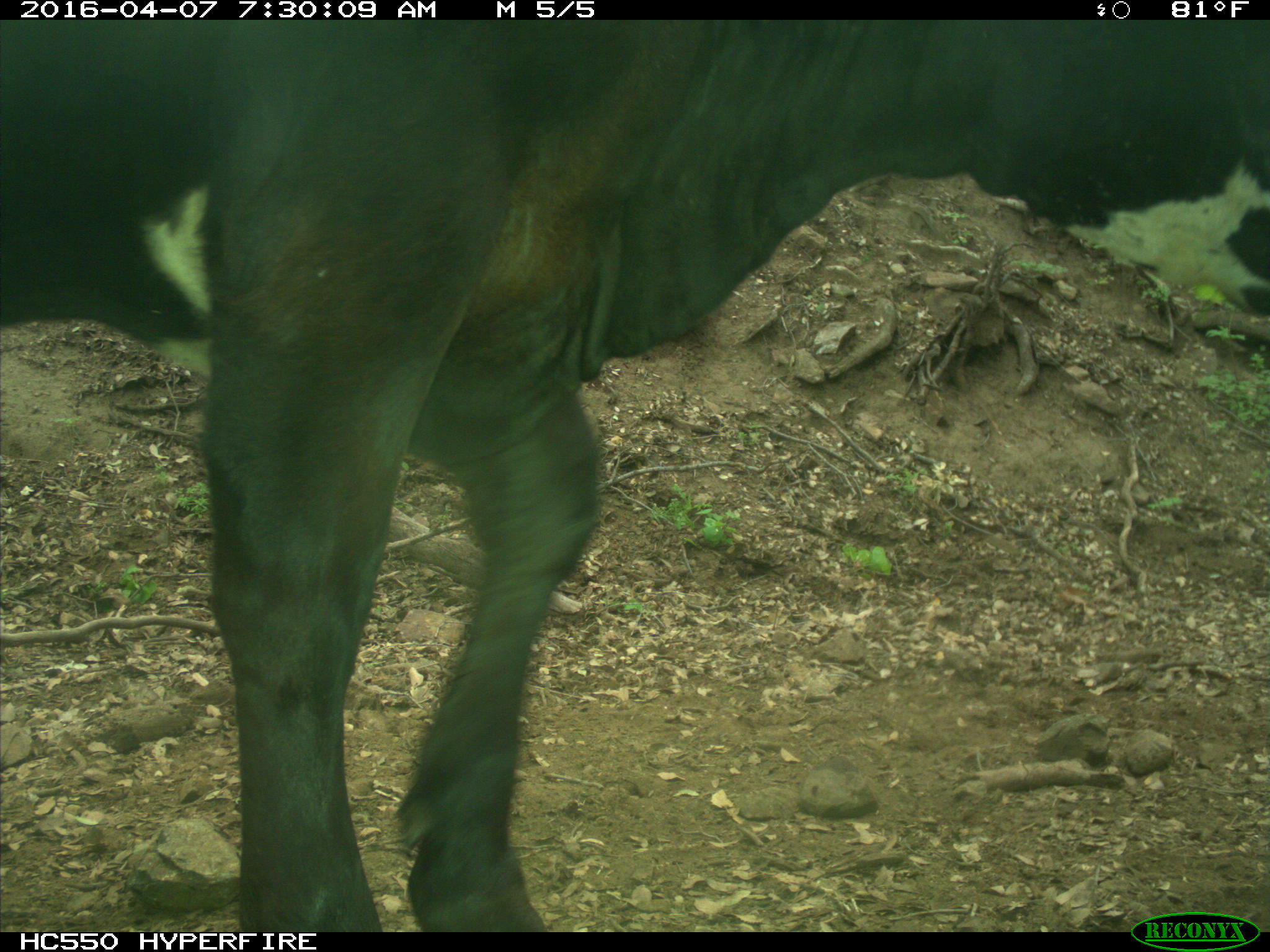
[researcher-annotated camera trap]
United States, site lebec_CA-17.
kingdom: Animalia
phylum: Chordata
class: Mammalia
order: Artiodactyla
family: Bovidae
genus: Bos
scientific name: Bos taurus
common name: domestic cow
Bos taurus (domestic cow).